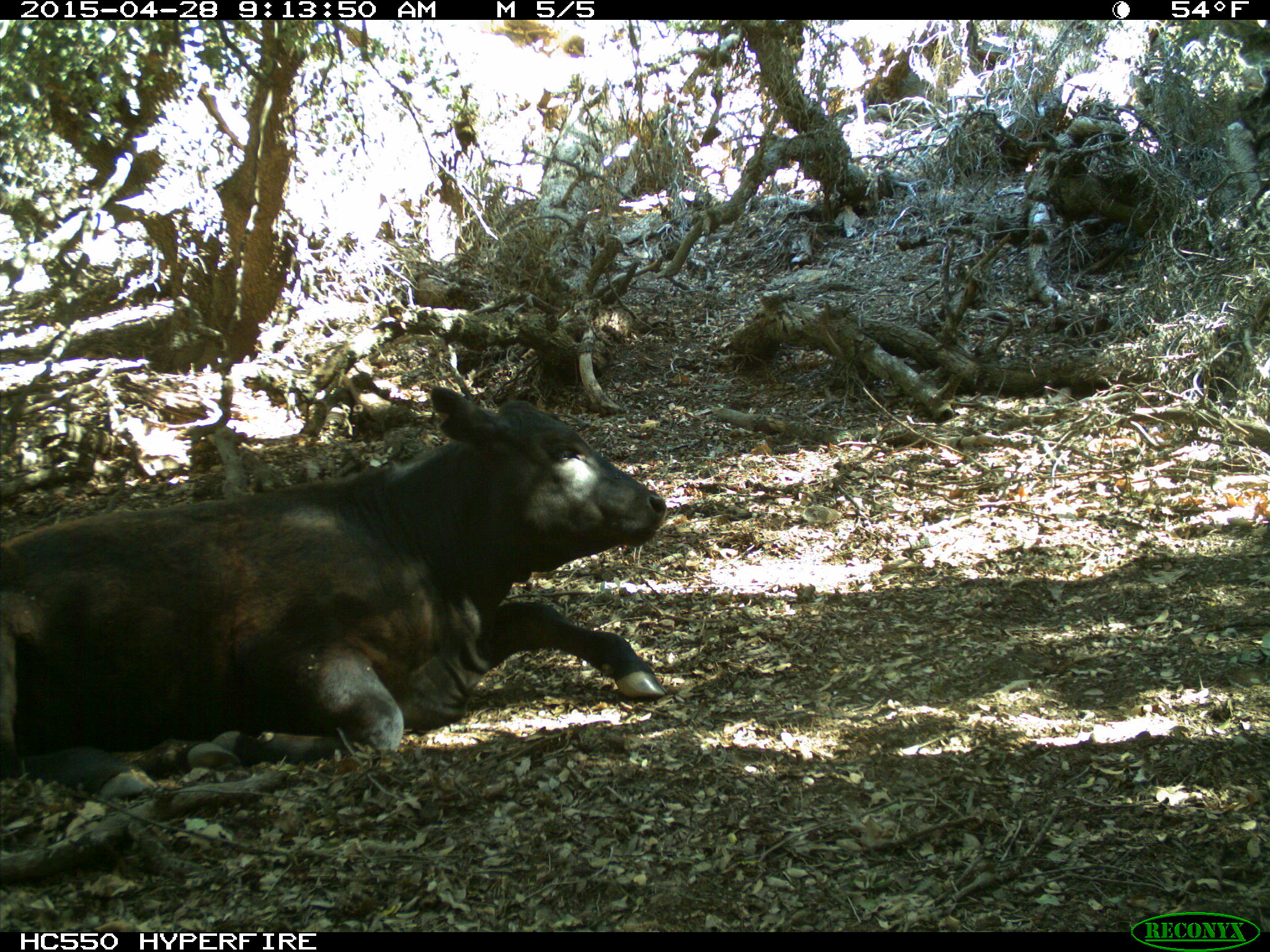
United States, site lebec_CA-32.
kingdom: Animalia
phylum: Chordata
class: Mammalia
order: Artiodactyla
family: Bovidae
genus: Bos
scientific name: Bos taurus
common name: domestic cow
Bos taurus (domestic cow).